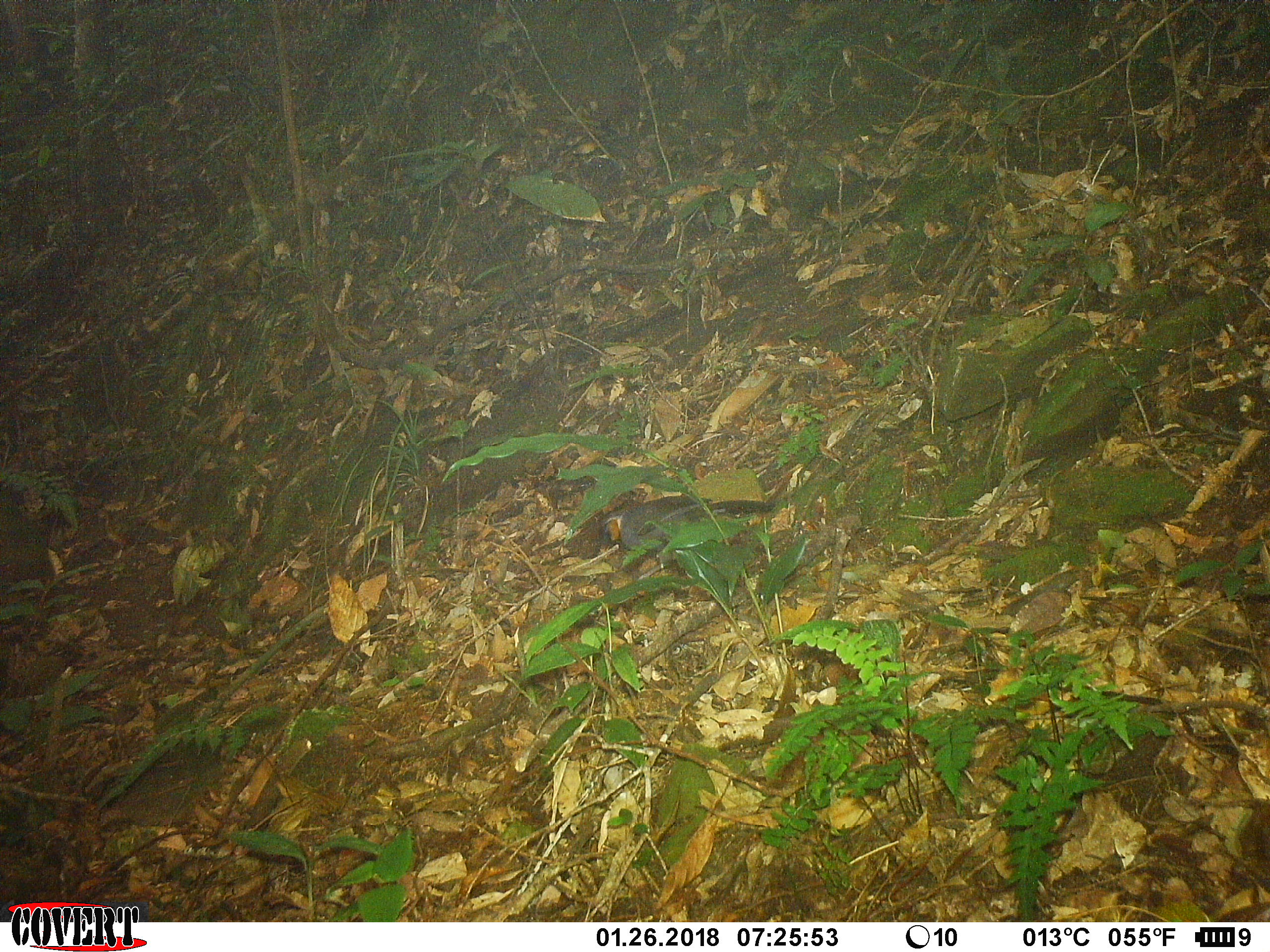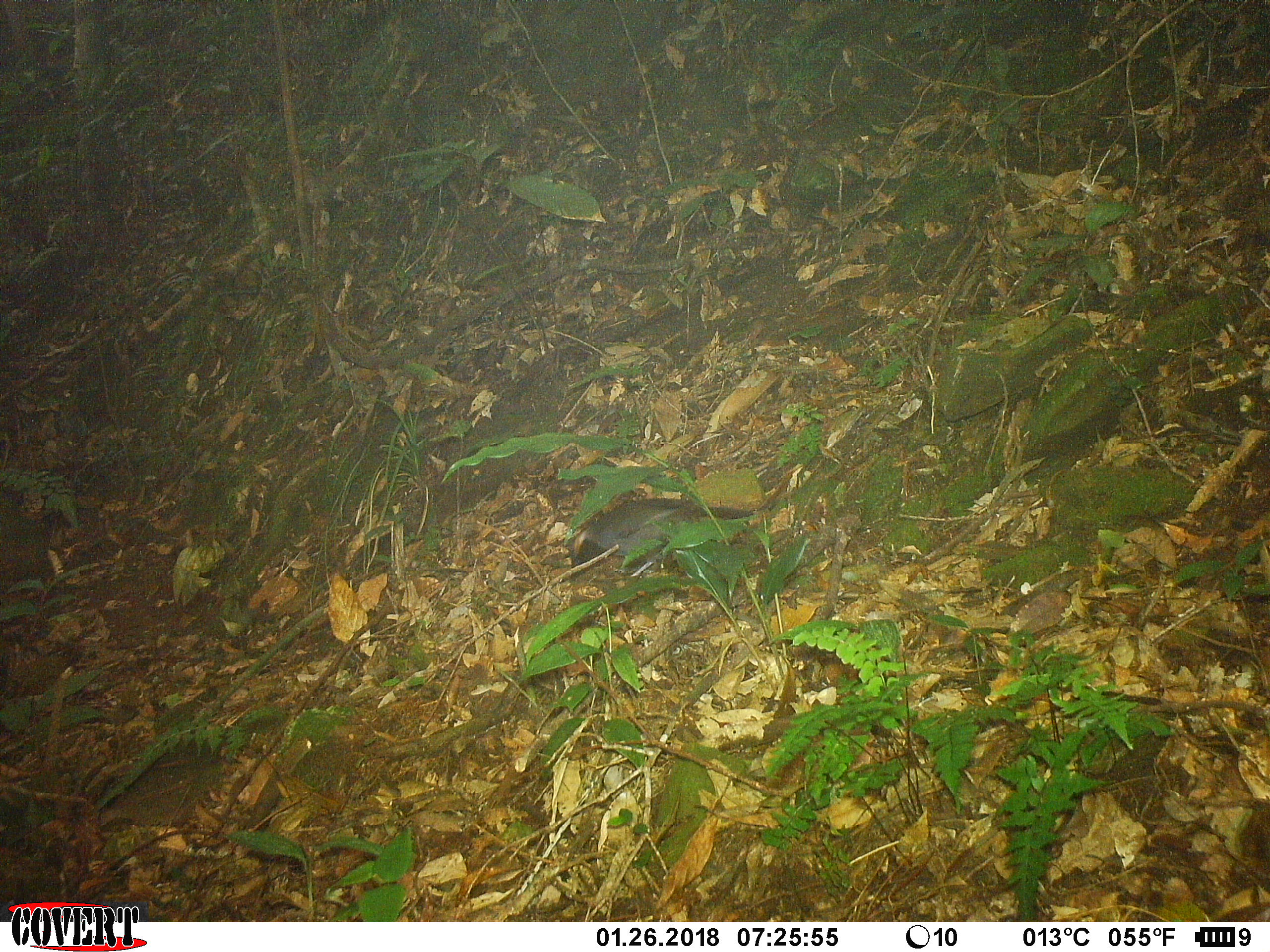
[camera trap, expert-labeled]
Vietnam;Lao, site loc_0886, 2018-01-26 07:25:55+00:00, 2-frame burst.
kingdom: Animalia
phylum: Chordata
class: Aves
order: Passeriformes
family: Leiothrichidae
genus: Garrulax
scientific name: Garrulax castanotis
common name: rufous-cheeked laughingthrush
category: rufous cheeked laughingthrush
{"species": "rufous cheeked laughingthrush (rufous-cheeked laughingthrush) (Garrulax castanotis)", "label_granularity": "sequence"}